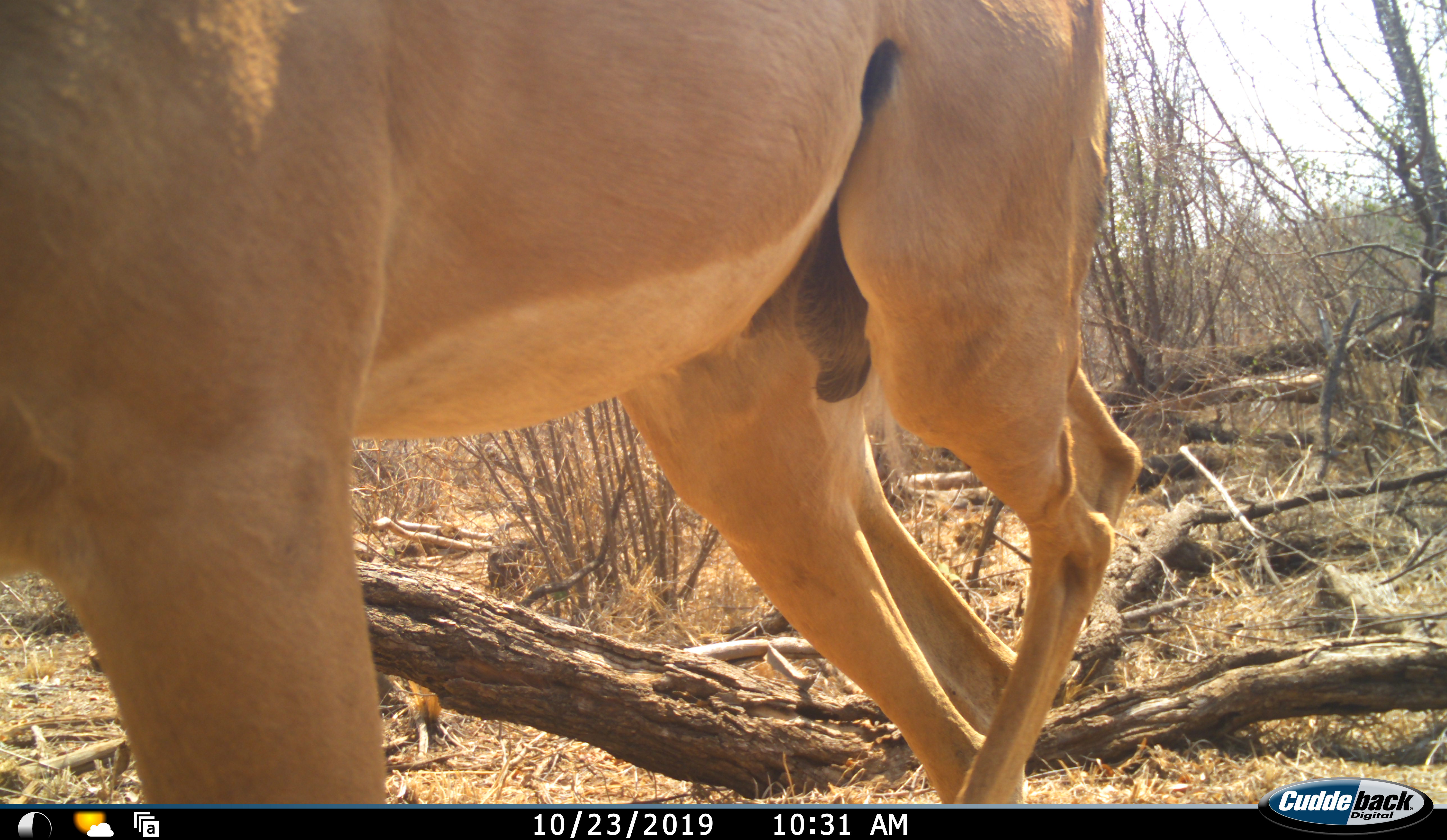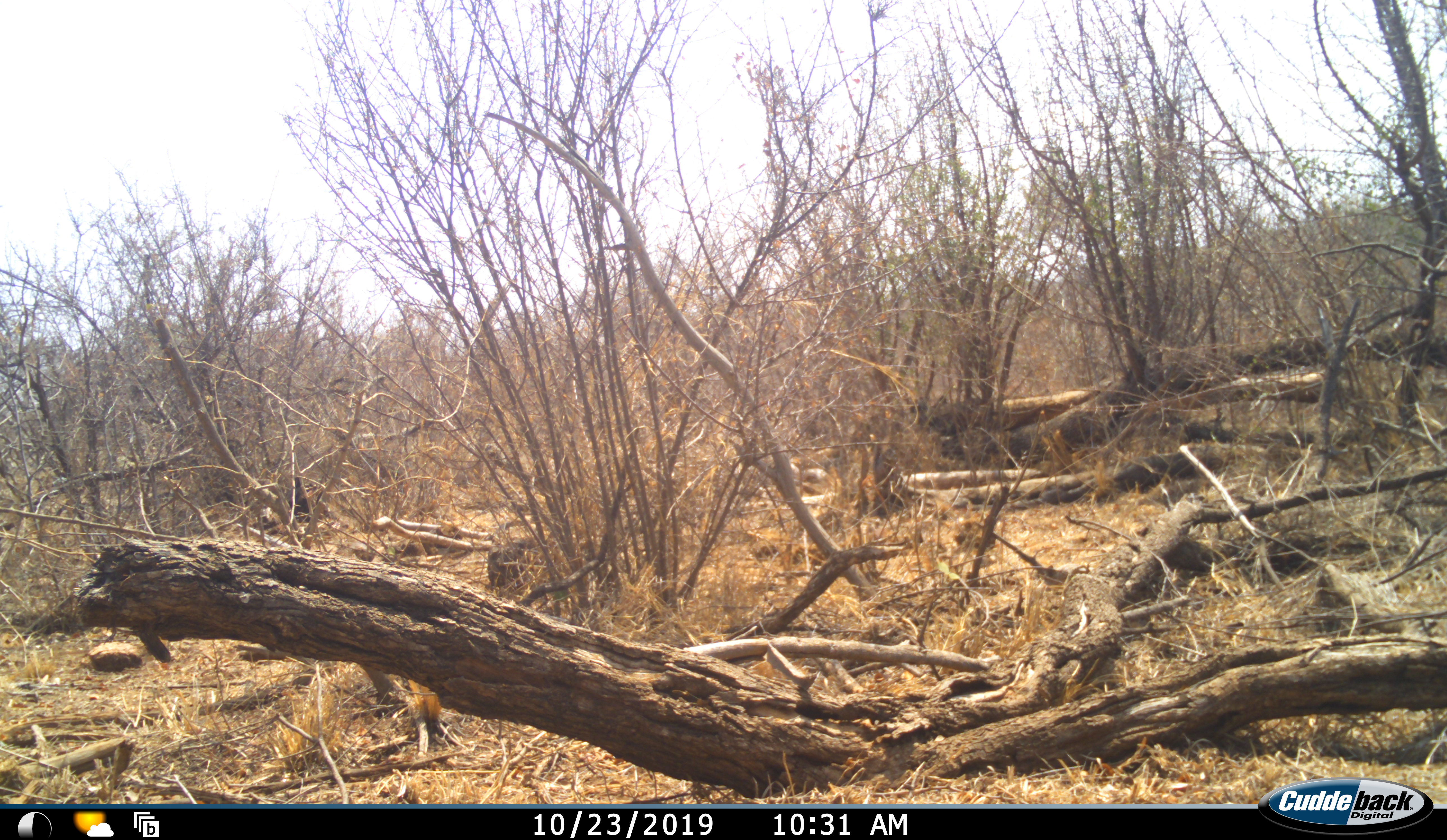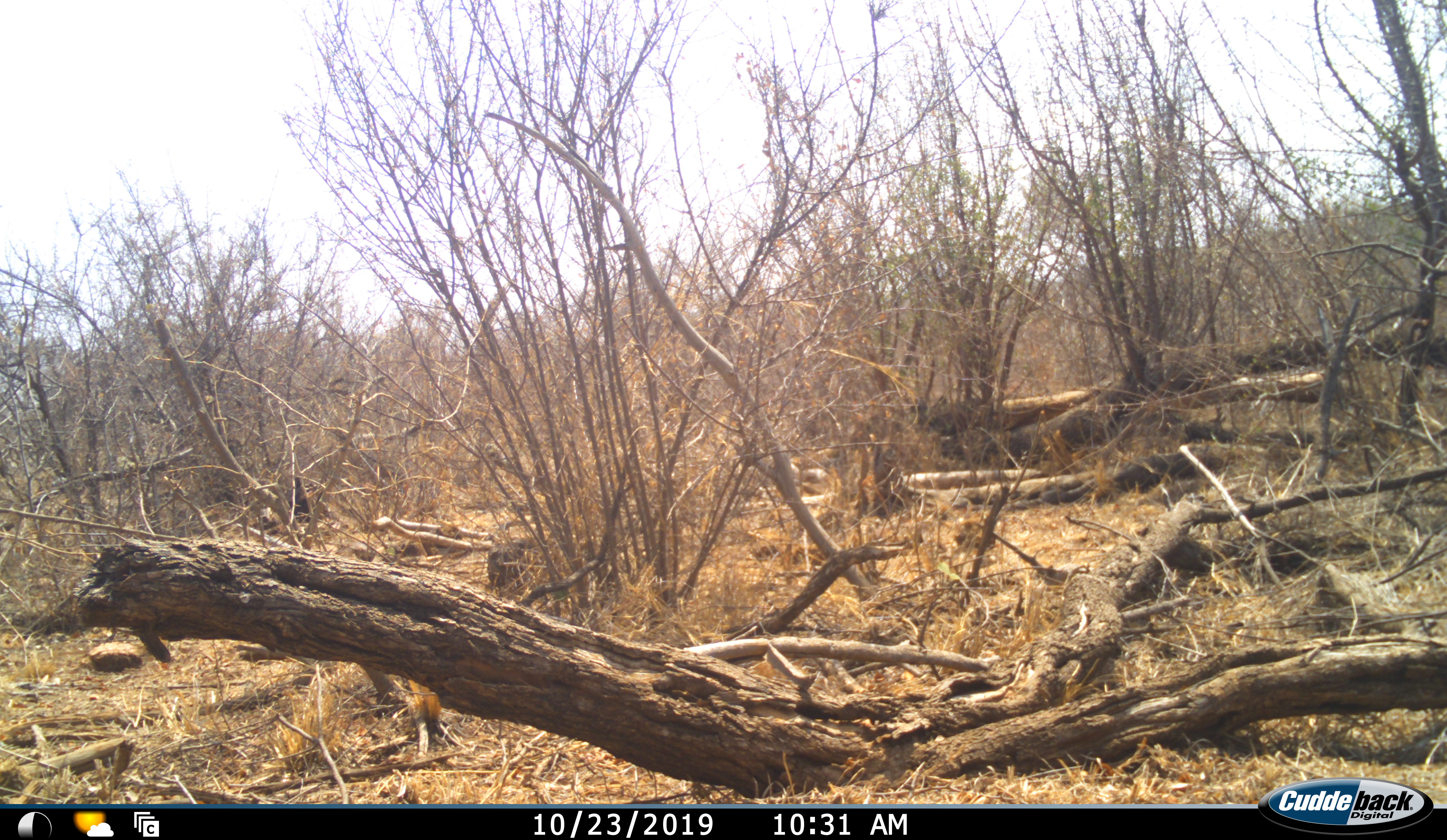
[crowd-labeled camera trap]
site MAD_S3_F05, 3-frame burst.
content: unidentified animal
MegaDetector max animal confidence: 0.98